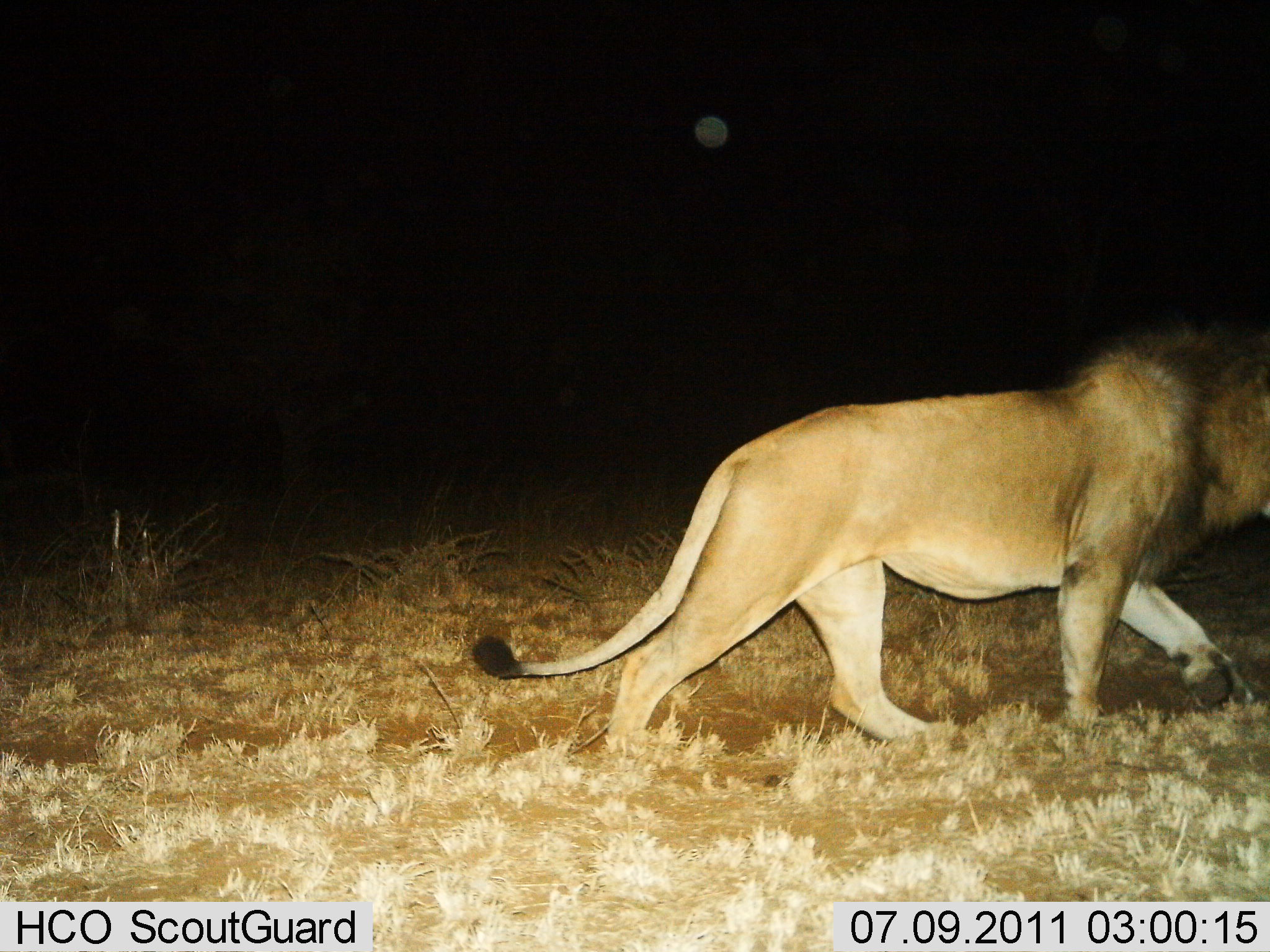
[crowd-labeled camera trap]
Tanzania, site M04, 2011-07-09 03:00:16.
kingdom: Animalia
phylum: Chordata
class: Mammalia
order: Carnivora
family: Felidae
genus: Panthera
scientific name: Panthera leo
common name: lion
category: lionmale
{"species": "lionmale (lion) (Panthera leo)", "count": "1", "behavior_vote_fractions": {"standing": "7%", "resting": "0%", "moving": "100%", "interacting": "0%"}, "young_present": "0%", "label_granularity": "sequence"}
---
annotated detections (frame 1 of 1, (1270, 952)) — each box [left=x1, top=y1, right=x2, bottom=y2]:
animal: [left=466, top=314, right=1270, bottom=753]